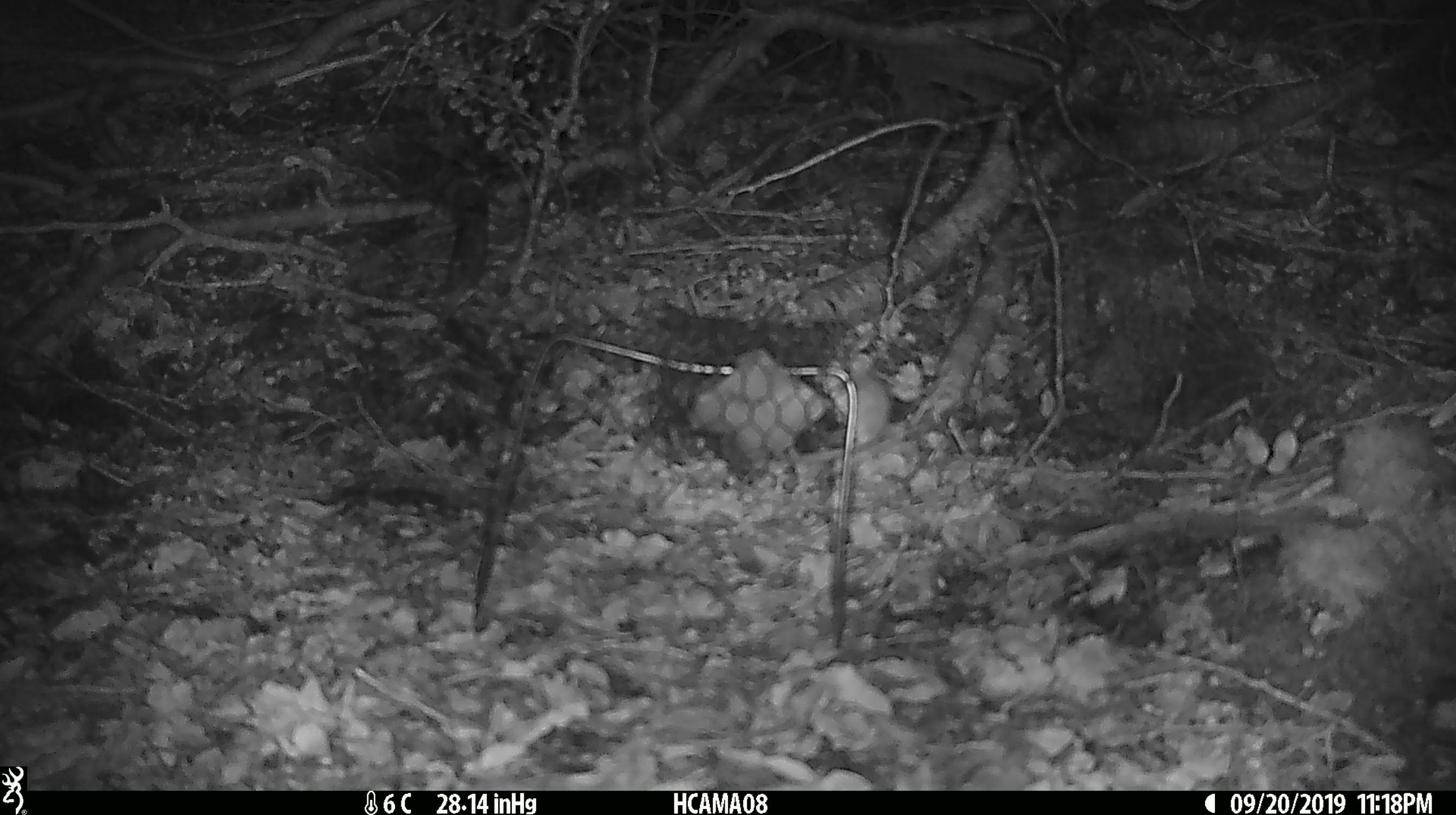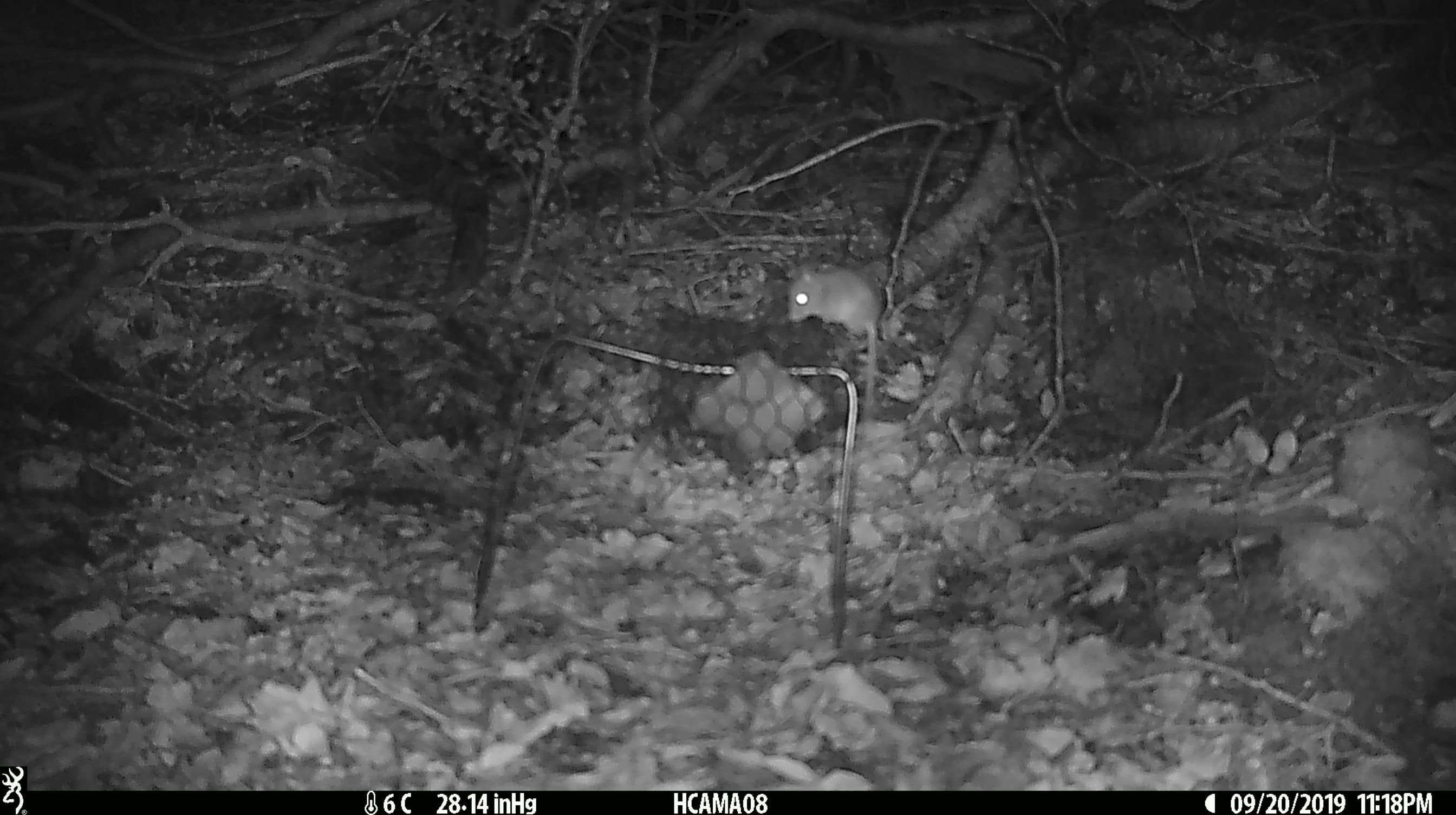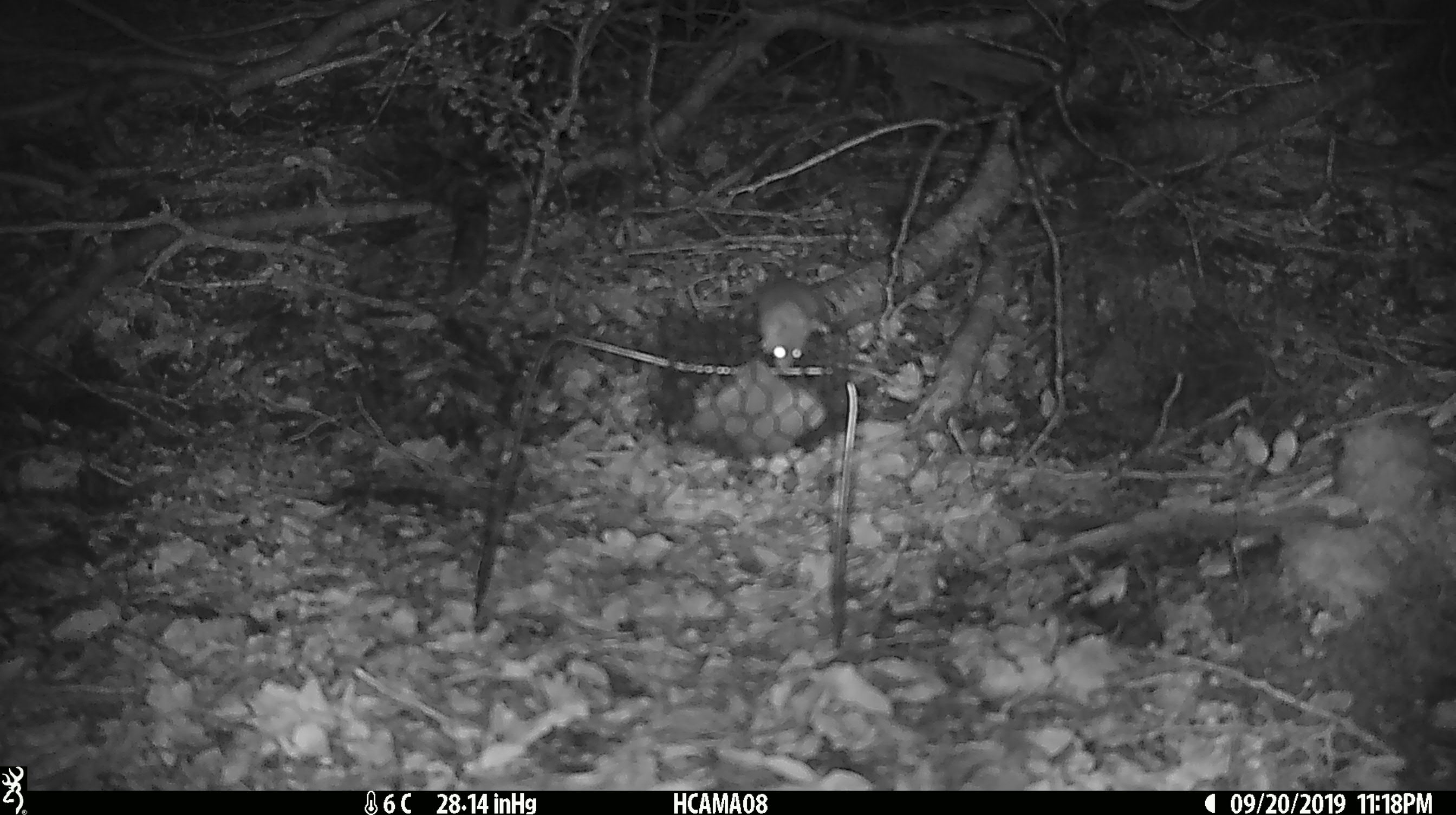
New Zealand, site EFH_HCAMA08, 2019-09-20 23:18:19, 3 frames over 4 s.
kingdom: Animalia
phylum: Chordata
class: Mammalia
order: Rodentia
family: Muridae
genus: Mus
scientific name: Mus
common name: mouse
Mouse (Mus).